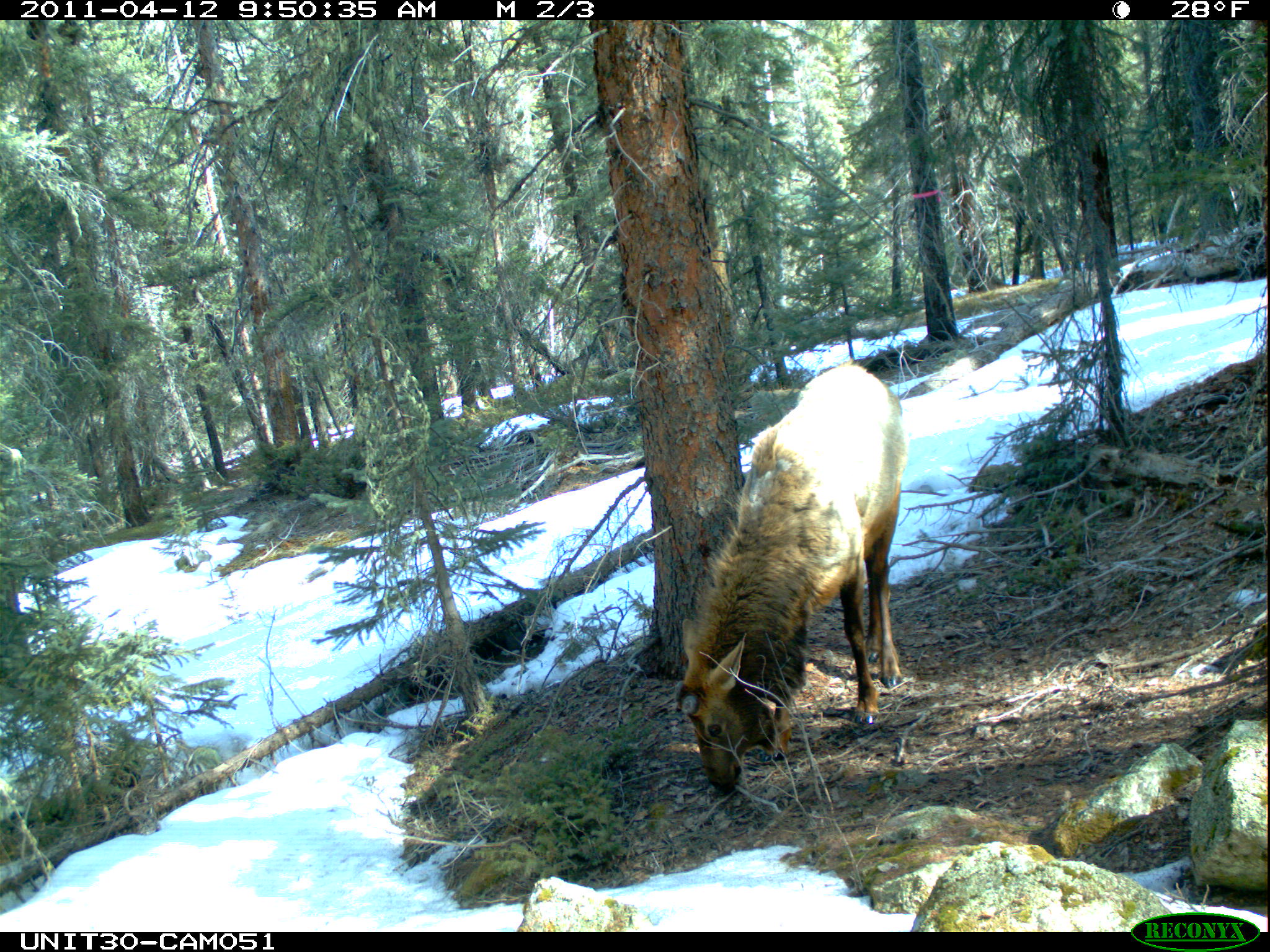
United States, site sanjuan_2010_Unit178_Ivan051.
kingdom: Animalia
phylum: Chordata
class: Mammalia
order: Artiodactyla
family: Cervidae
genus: Cervus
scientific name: Cervus elaphus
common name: red deer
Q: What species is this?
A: Cervus elaphus (red deer).